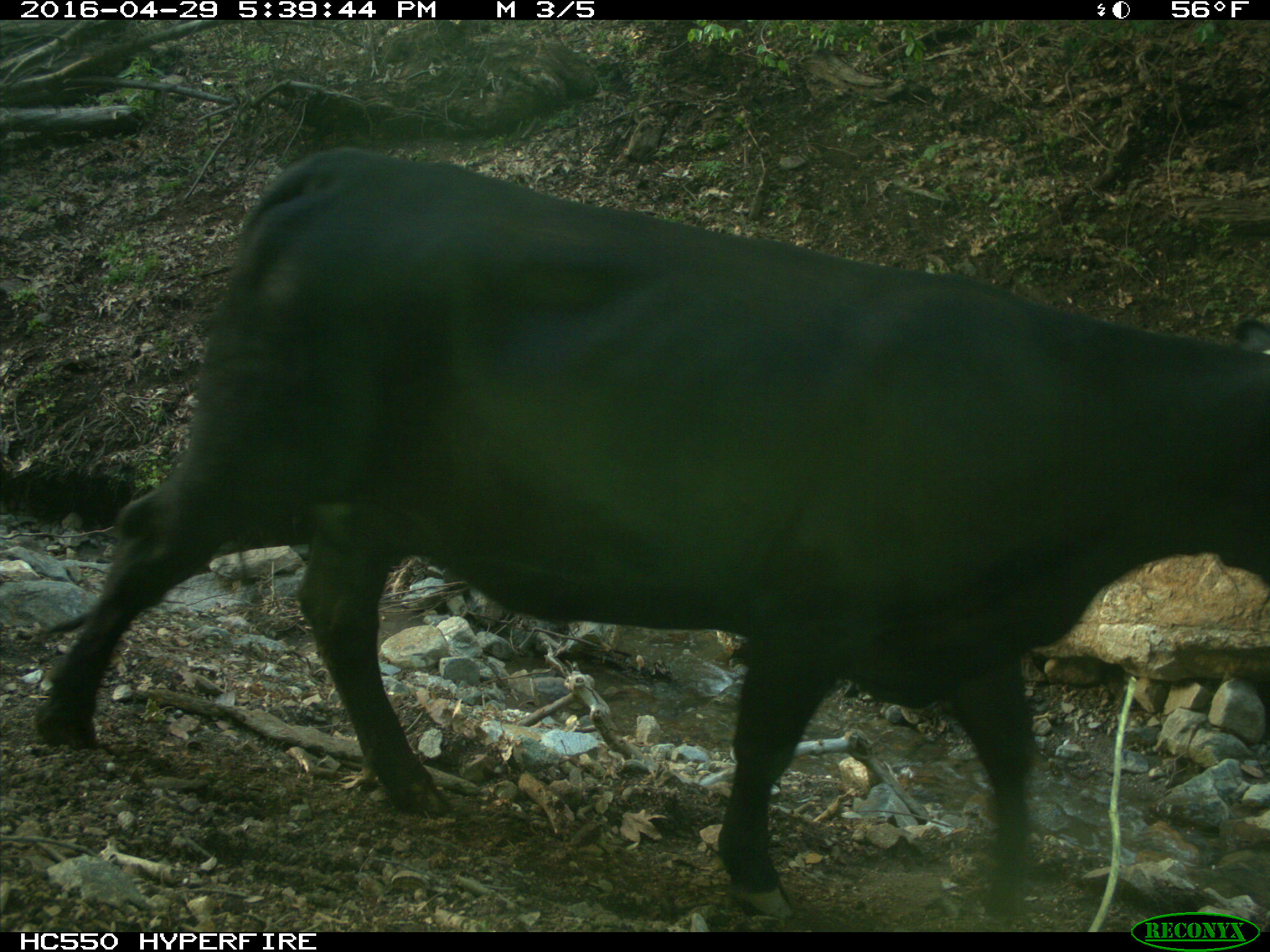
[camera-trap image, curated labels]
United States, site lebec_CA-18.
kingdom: Animalia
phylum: Chordata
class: Mammalia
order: Artiodactyla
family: Bovidae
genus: Bos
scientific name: Bos taurus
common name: domestic cow